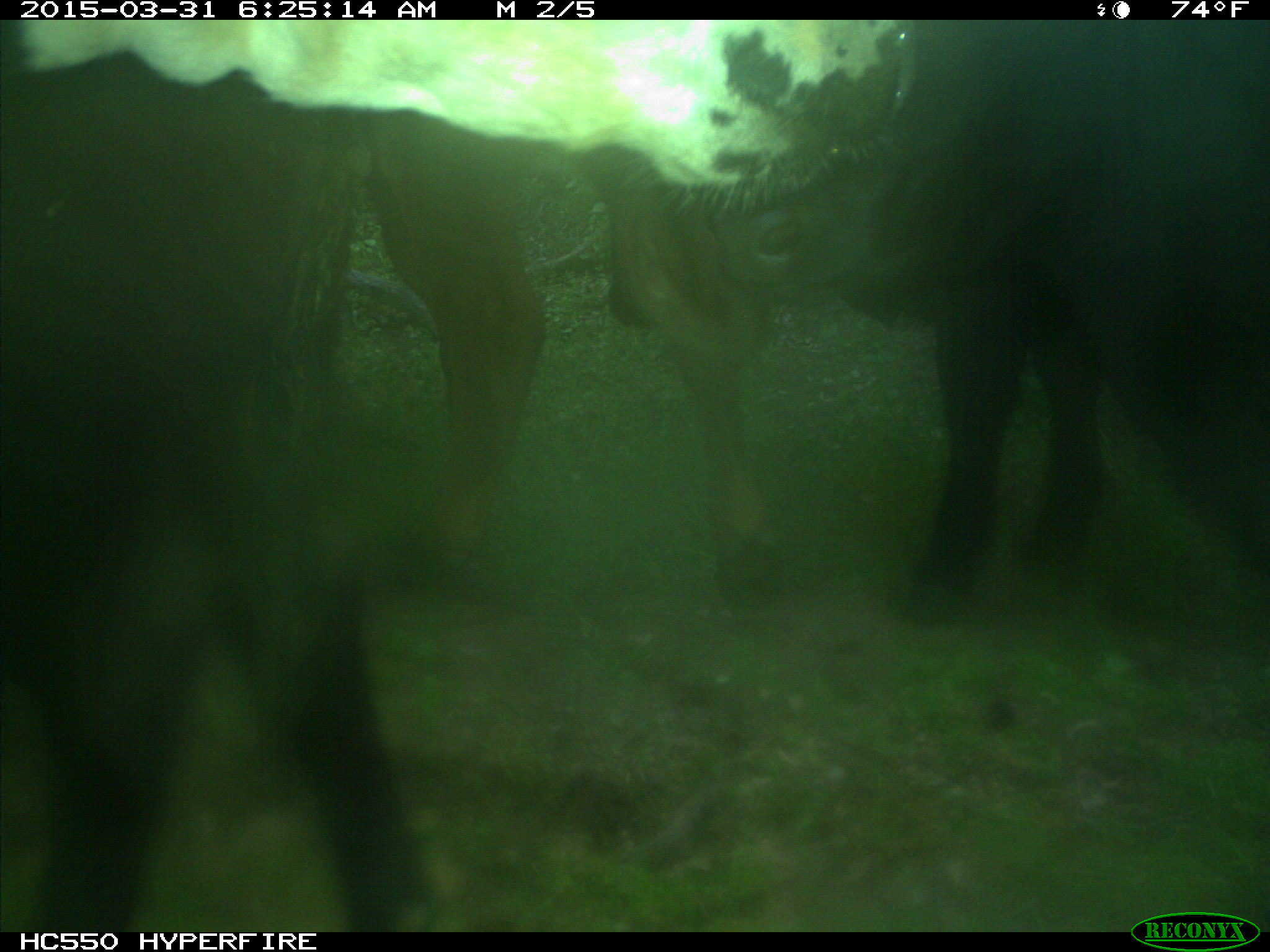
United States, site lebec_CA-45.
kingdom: Animalia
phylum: Chordata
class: Mammalia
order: Artiodactyla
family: Bovidae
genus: Bos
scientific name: Bos taurus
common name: domestic cow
Bos taurus (domestic cow).